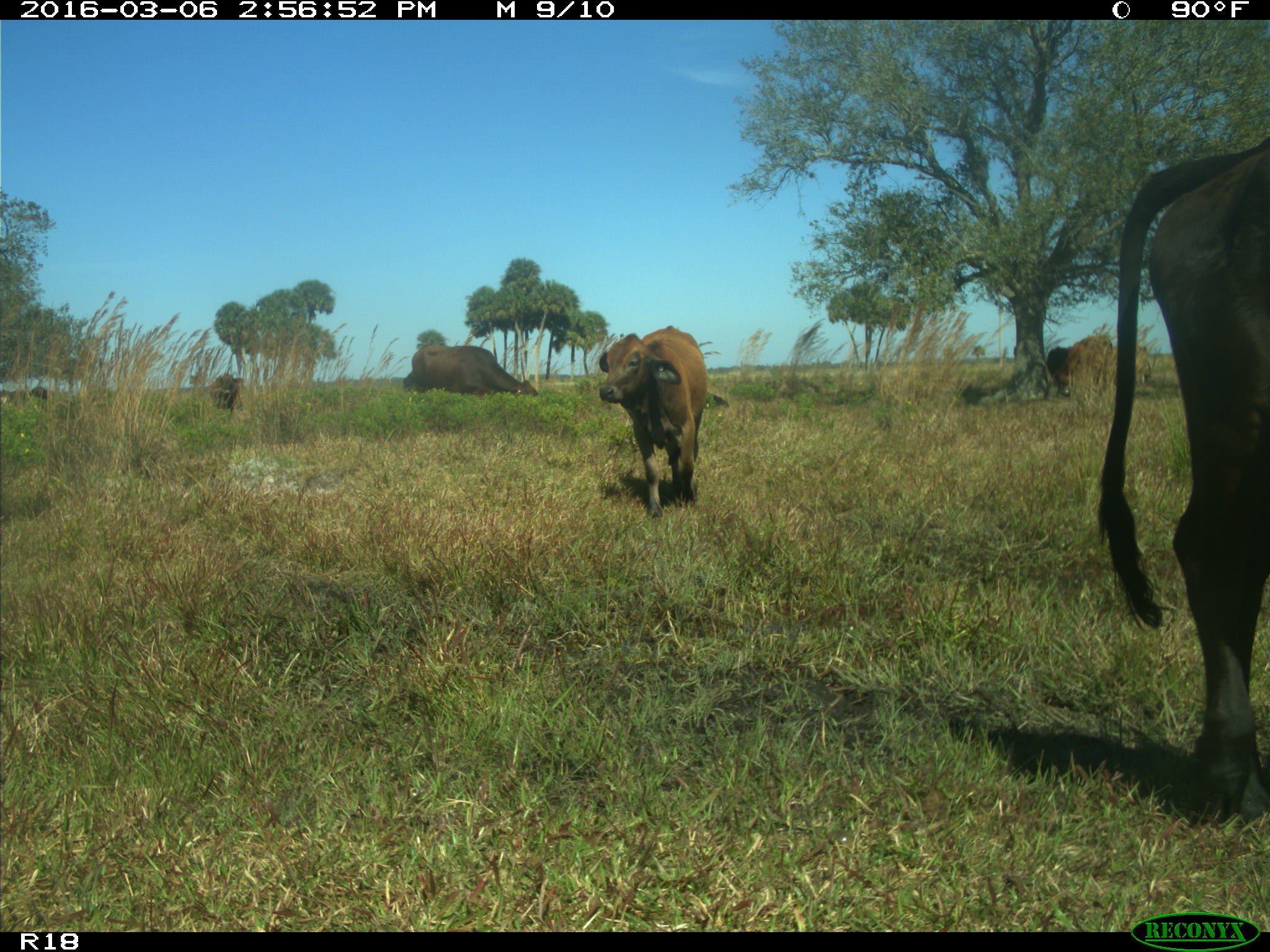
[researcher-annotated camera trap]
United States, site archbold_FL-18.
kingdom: Animalia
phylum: Chordata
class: Mammalia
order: Artiodactyla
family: Bovidae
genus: Bos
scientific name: Bos taurus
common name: domestic cow